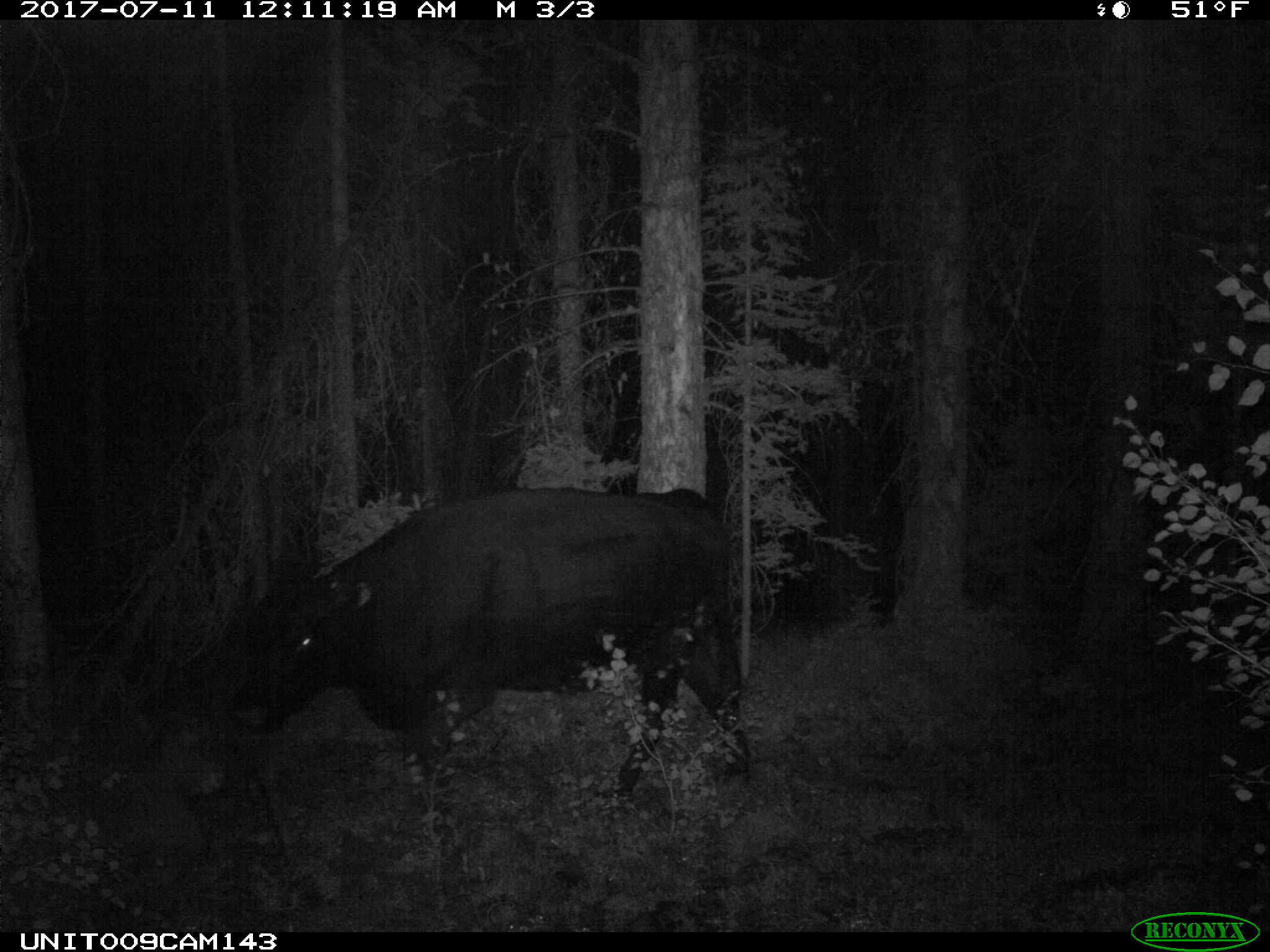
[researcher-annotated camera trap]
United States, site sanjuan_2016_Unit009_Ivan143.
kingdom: Animalia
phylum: Chordata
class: Mammalia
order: Artiodactyla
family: Bovidae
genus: Bos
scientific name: Bos taurus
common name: domestic cow